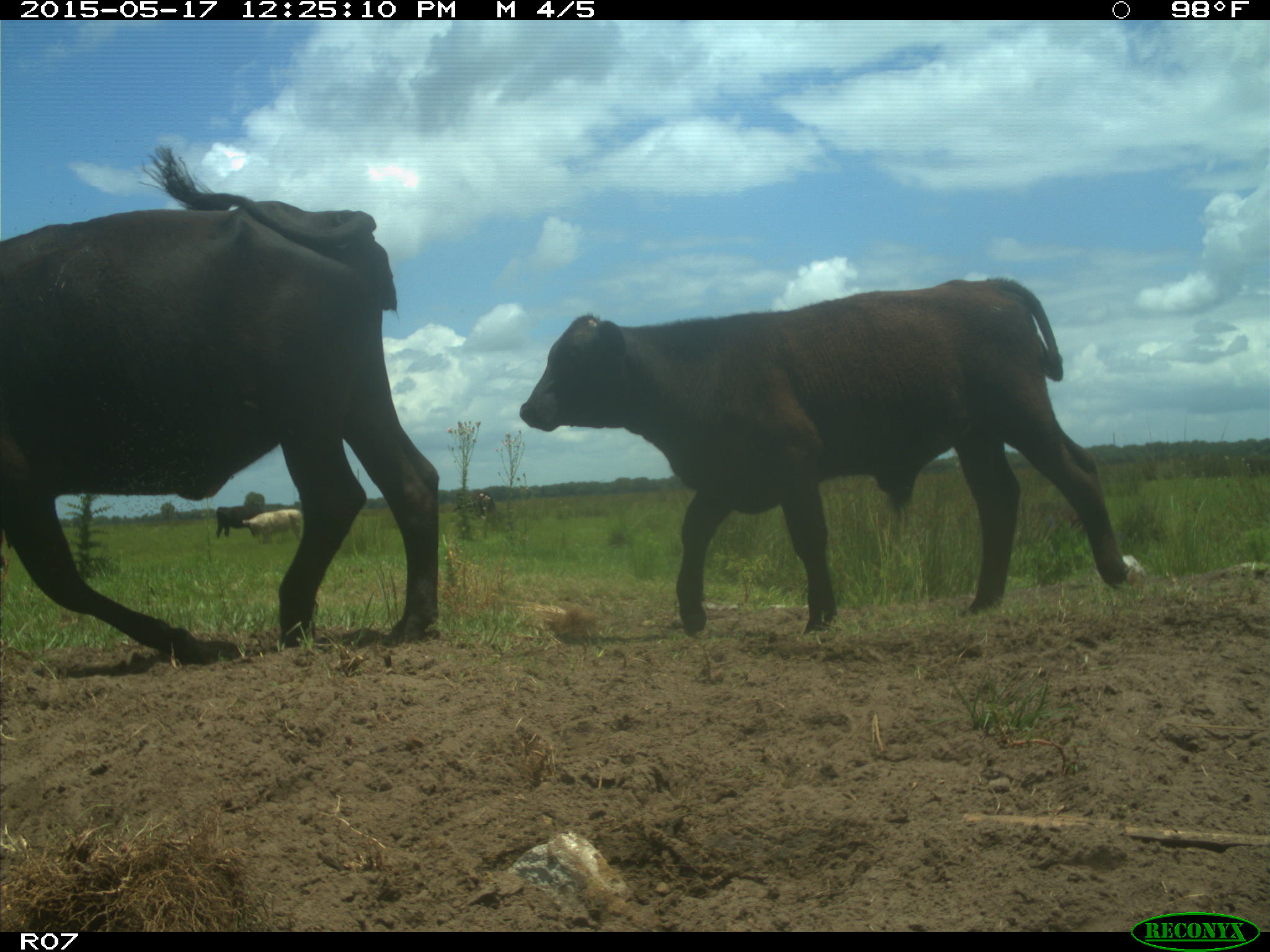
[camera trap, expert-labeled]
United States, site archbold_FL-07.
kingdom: Animalia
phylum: Chordata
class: Mammalia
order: Artiodactyla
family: Bovidae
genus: Bos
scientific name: Bos taurus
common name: domestic cow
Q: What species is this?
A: Bos taurus (domestic cow).